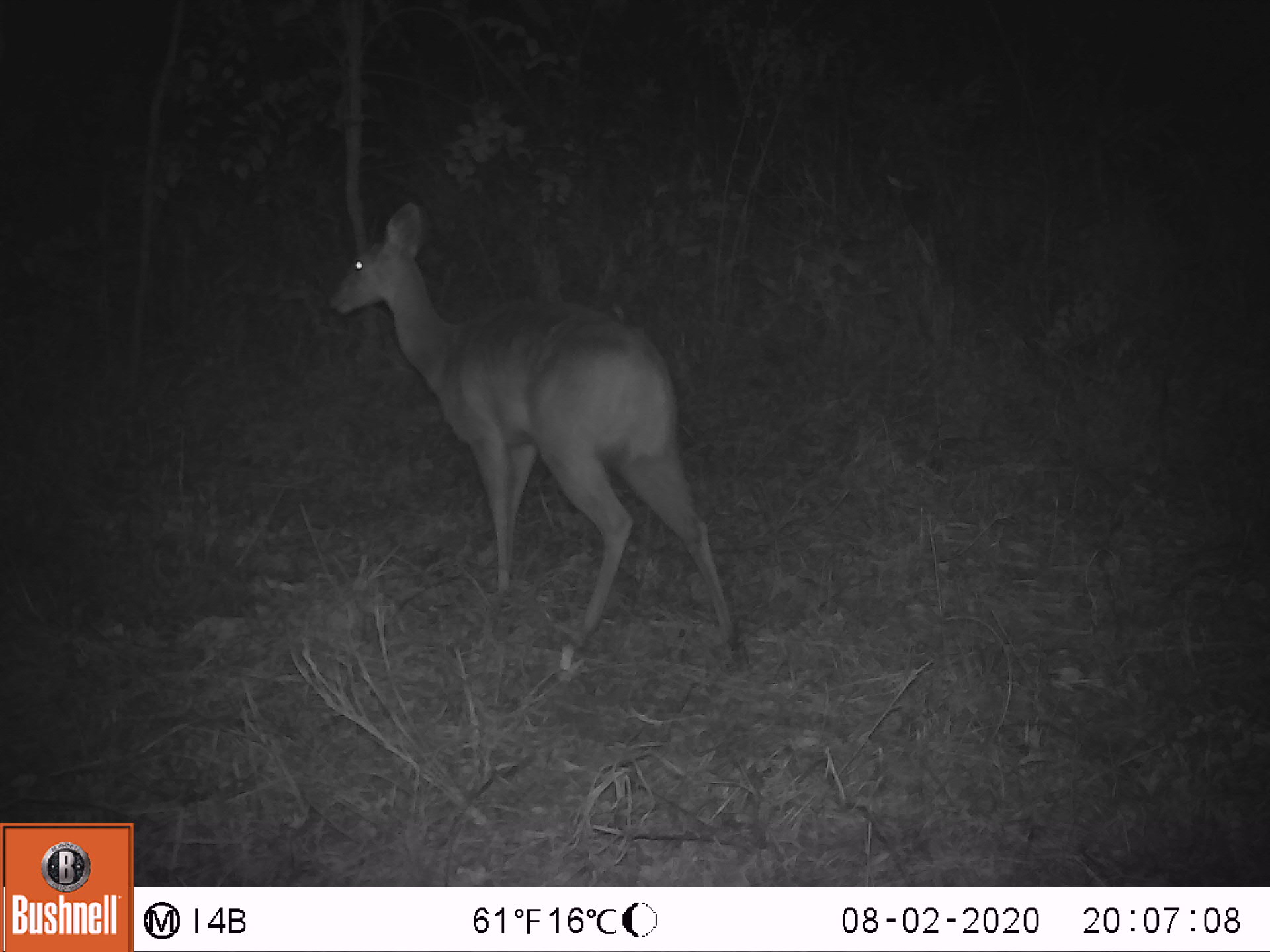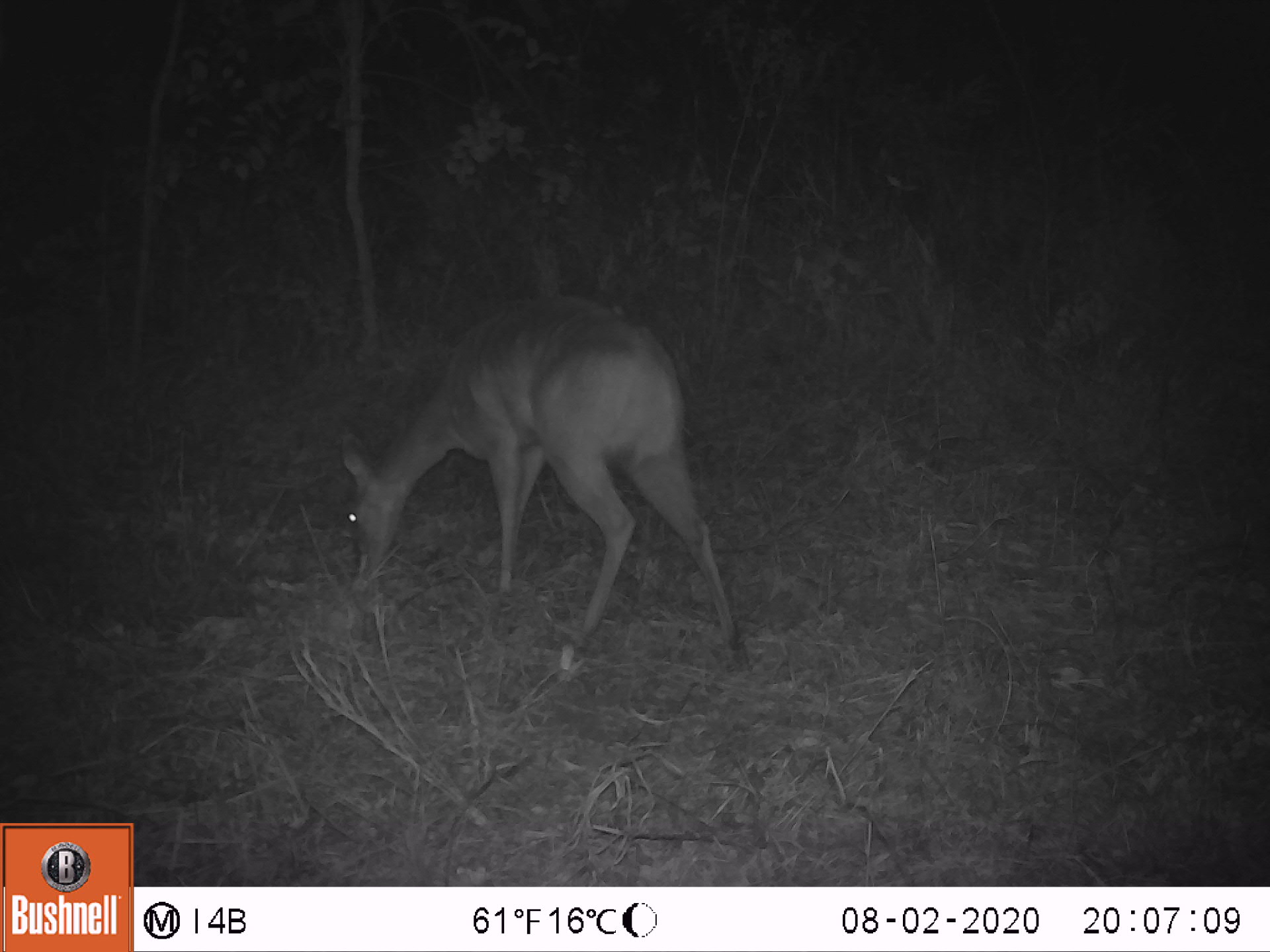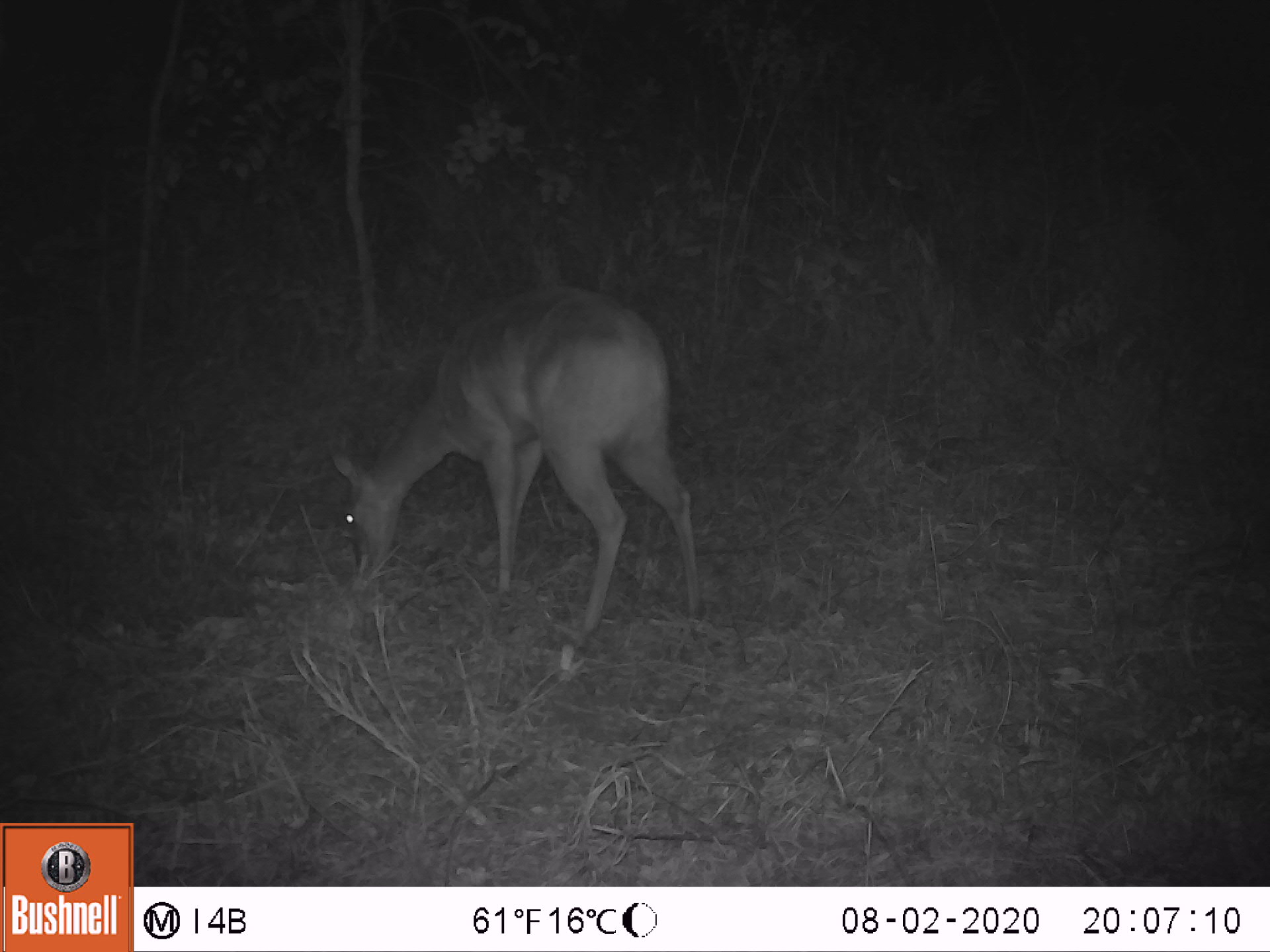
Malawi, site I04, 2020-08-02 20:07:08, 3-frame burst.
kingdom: Animalia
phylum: Chordata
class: Mammalia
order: Artiodactyla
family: Bovidae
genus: Redunca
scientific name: Redunca arundinum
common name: southern reedbuck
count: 1